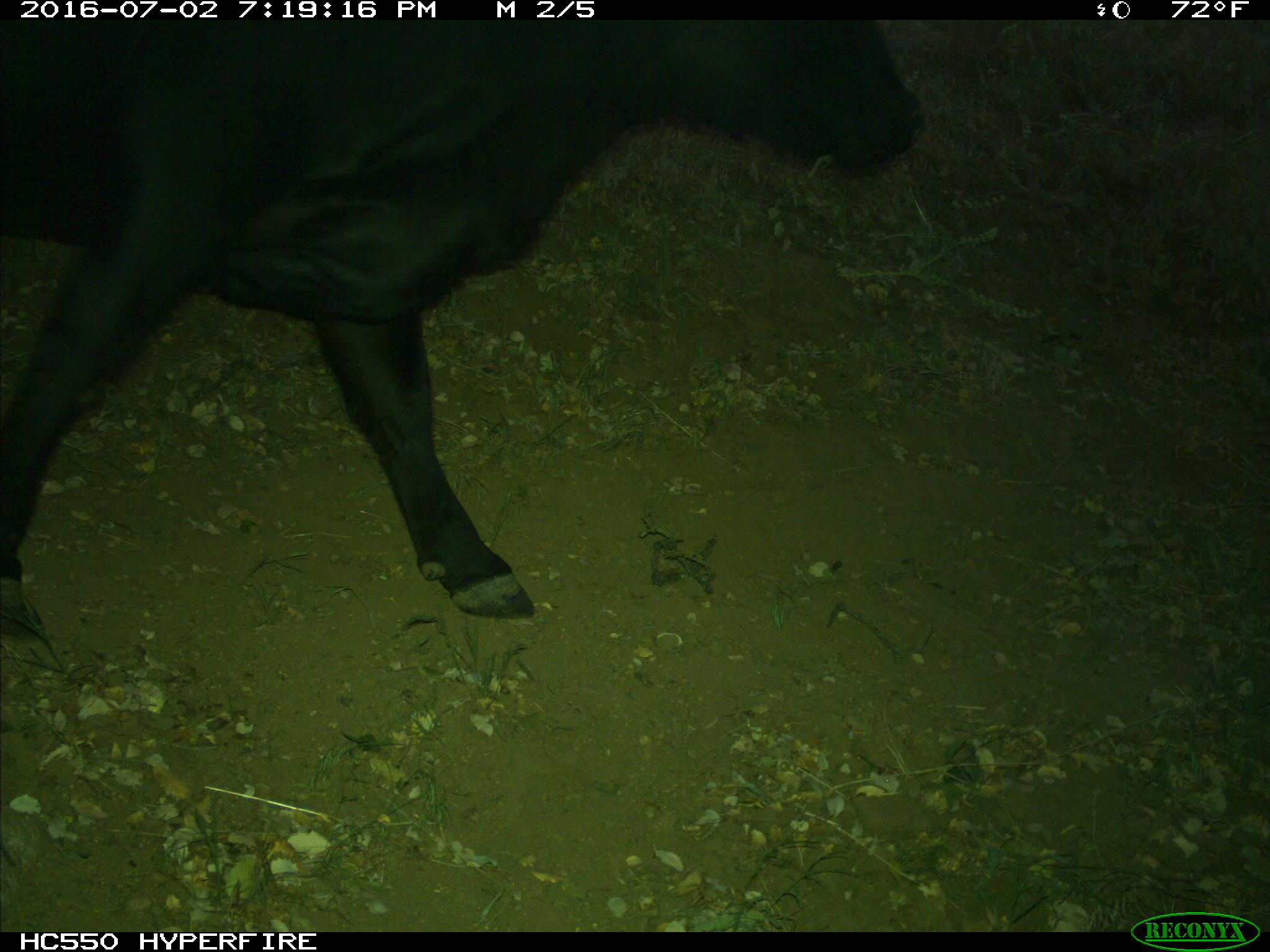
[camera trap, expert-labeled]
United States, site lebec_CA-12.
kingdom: Animalia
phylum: Chordata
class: Mammalia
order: Artiodactyla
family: Bovidae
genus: Bos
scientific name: Bos taurus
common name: domestic cow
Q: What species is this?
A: Bos taurus (domestic cow).